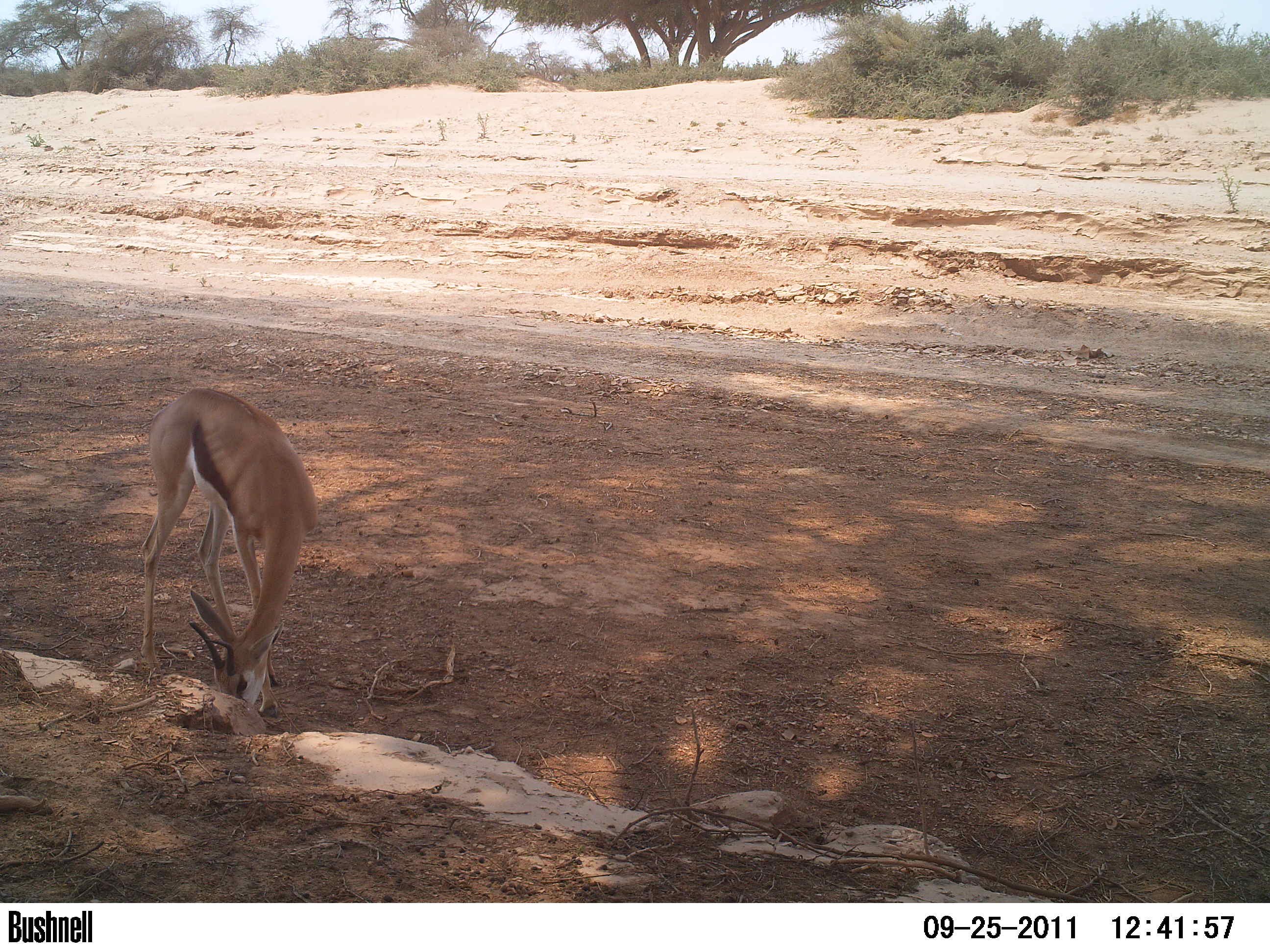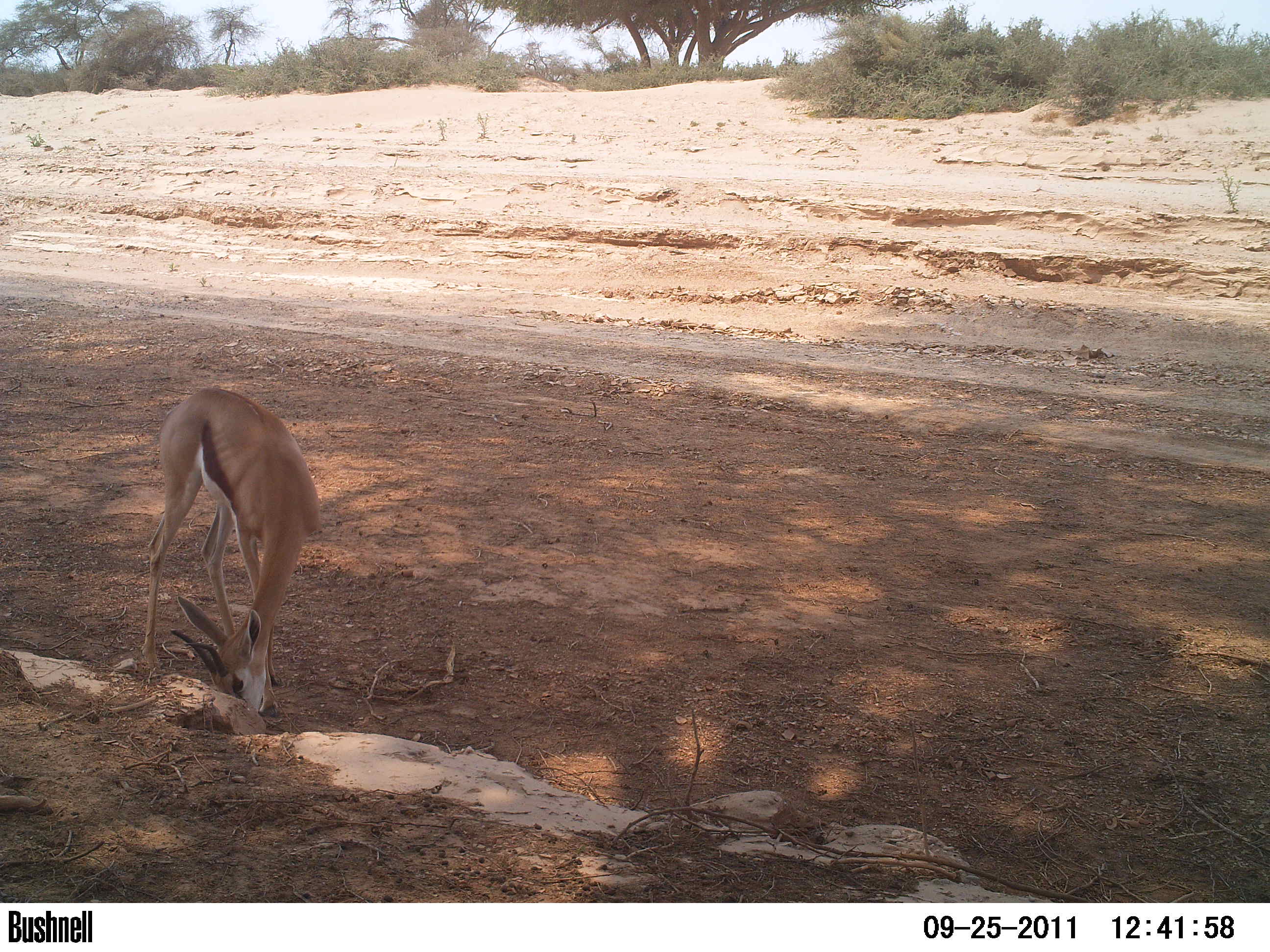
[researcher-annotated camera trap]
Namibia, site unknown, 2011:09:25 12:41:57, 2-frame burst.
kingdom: Animalia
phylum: Chordata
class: Mammalia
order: Artiodactyla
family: Bovidae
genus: Antidorcas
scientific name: Antidorcas marsupialis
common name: springbok